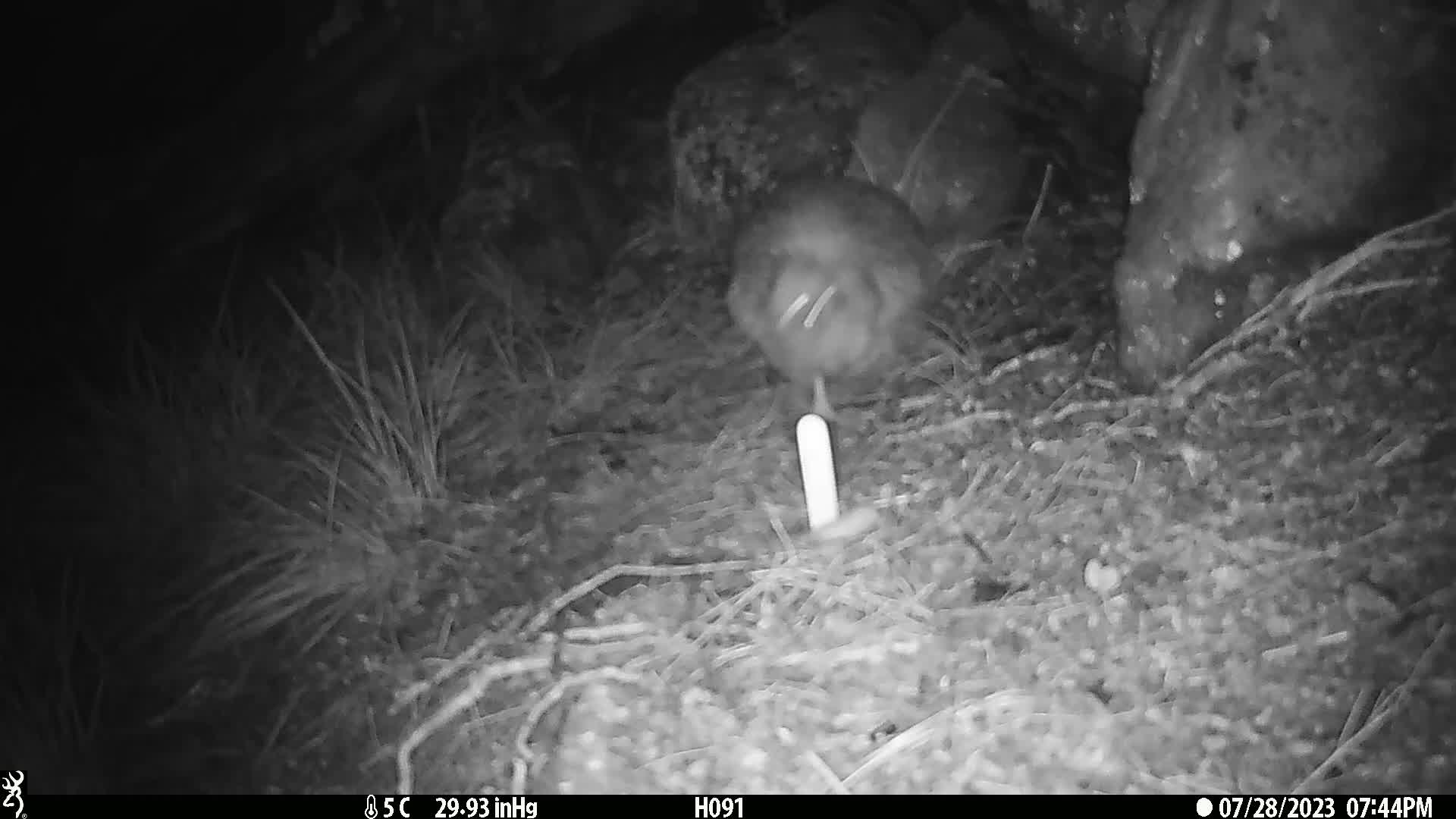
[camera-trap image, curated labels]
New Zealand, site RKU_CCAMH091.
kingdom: Animalia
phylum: Chordata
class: Aves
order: Apterygiformes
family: Apterygidae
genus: Apteryx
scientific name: Apteryx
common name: kiwi